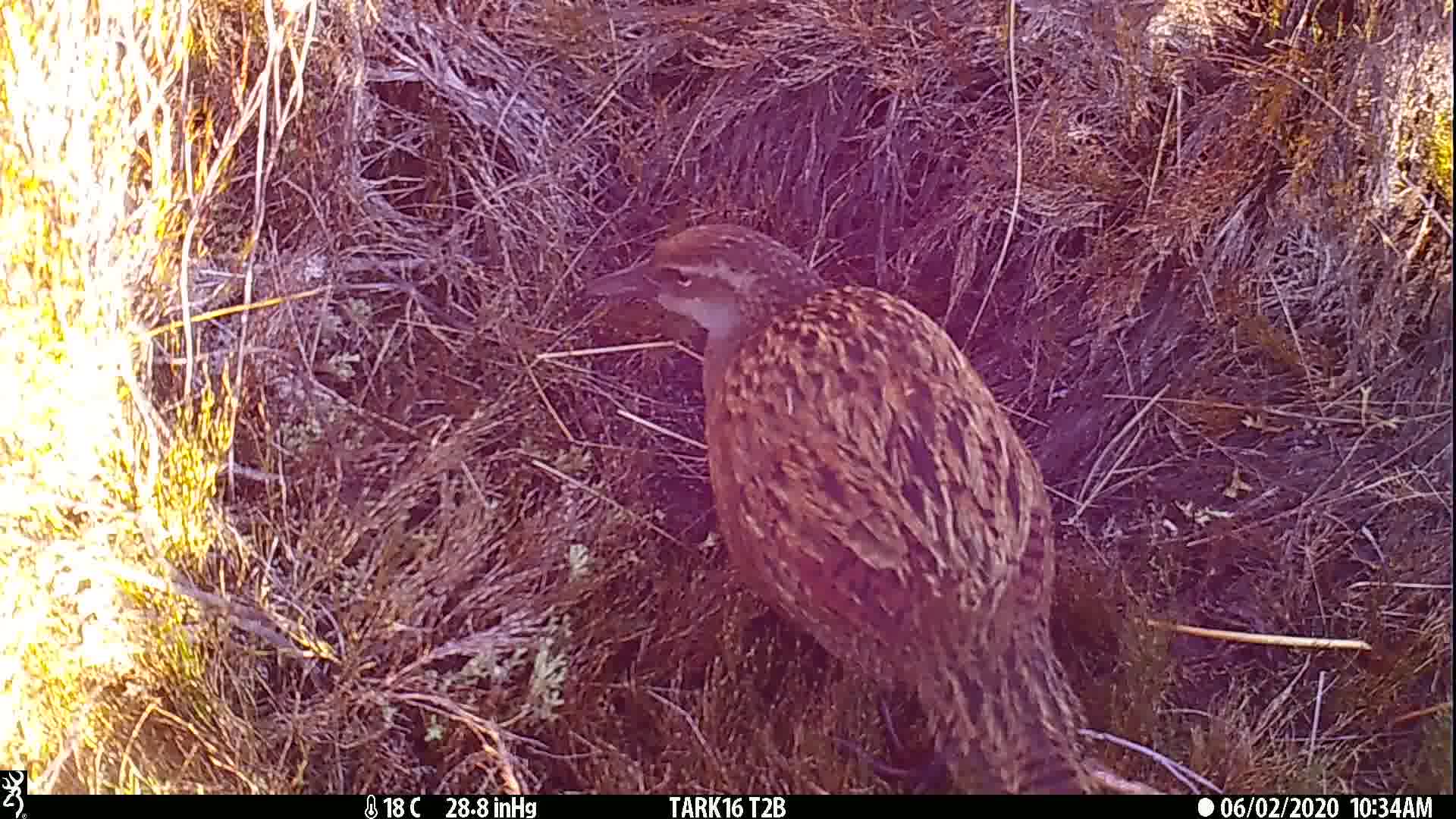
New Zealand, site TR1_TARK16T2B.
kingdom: Animalia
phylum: Chordata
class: Aves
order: Gruiformes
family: Rallidae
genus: Gallirallus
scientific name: Gallirallus australis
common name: weka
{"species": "weka (Gallirallus australis)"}